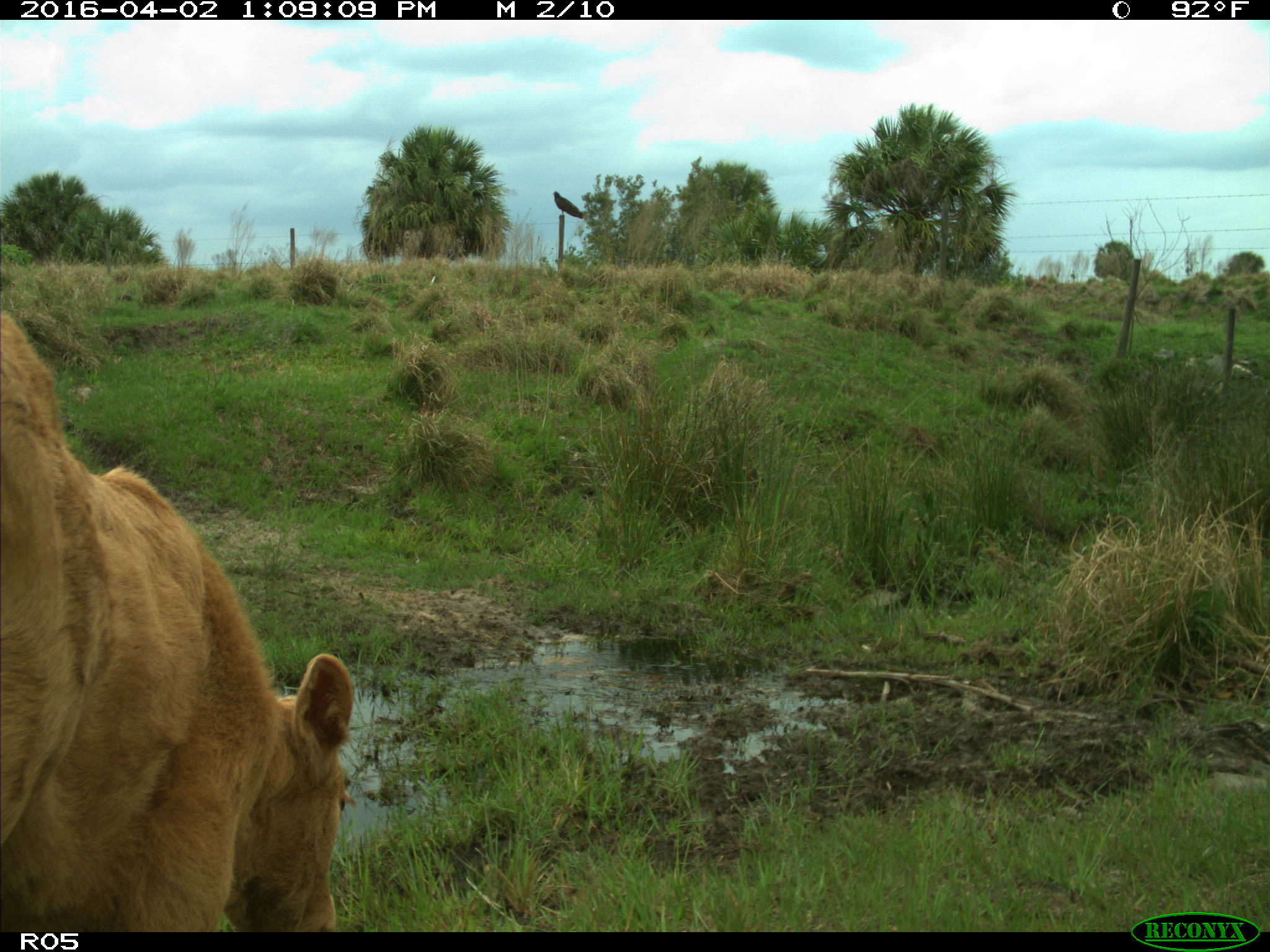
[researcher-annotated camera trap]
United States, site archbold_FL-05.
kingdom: Animalia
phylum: Chordata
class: Mammalia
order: Artiodactyla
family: Bovidae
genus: Bos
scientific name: Bos taurus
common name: domestic cow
Bos taurus (domestic cow).